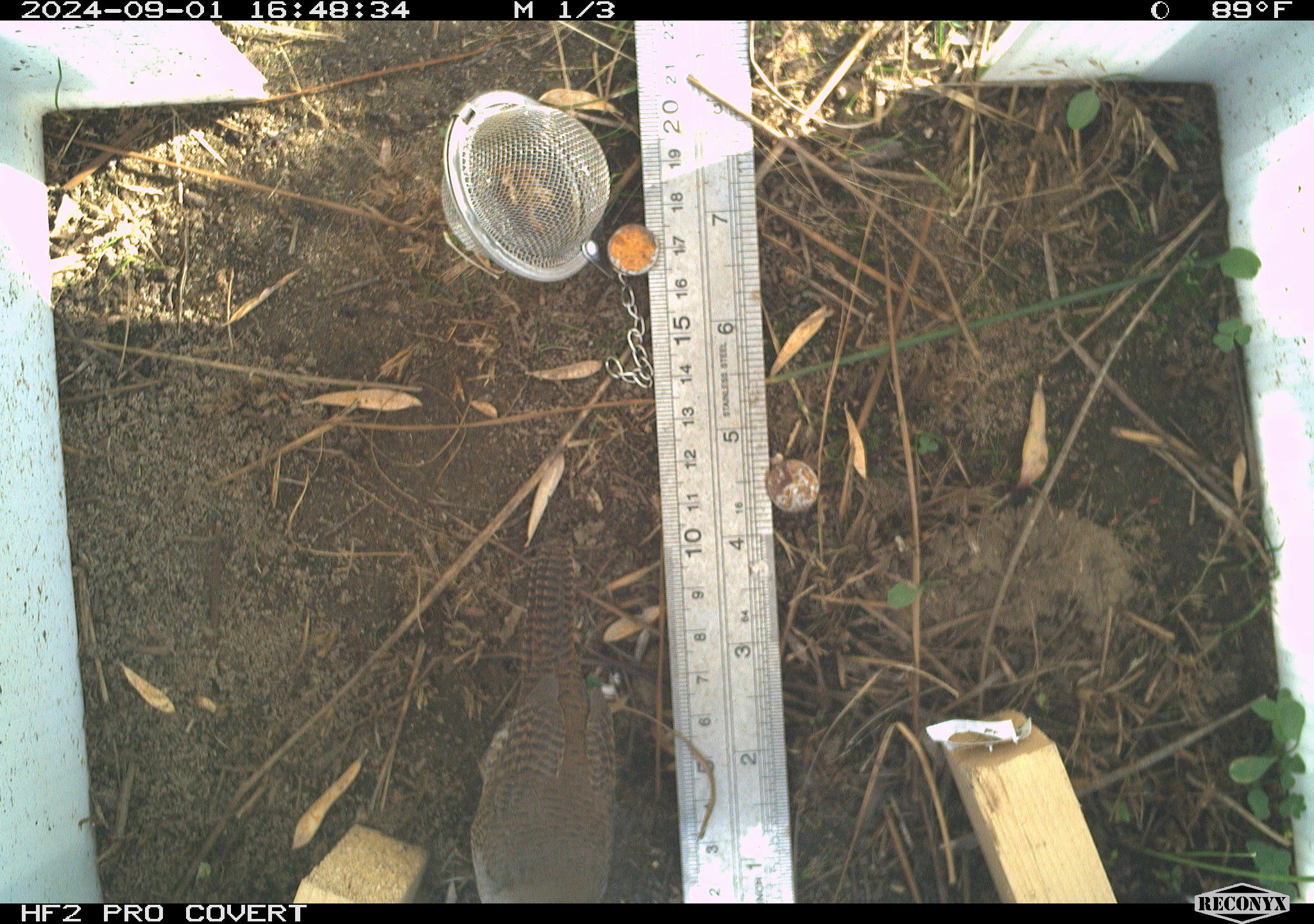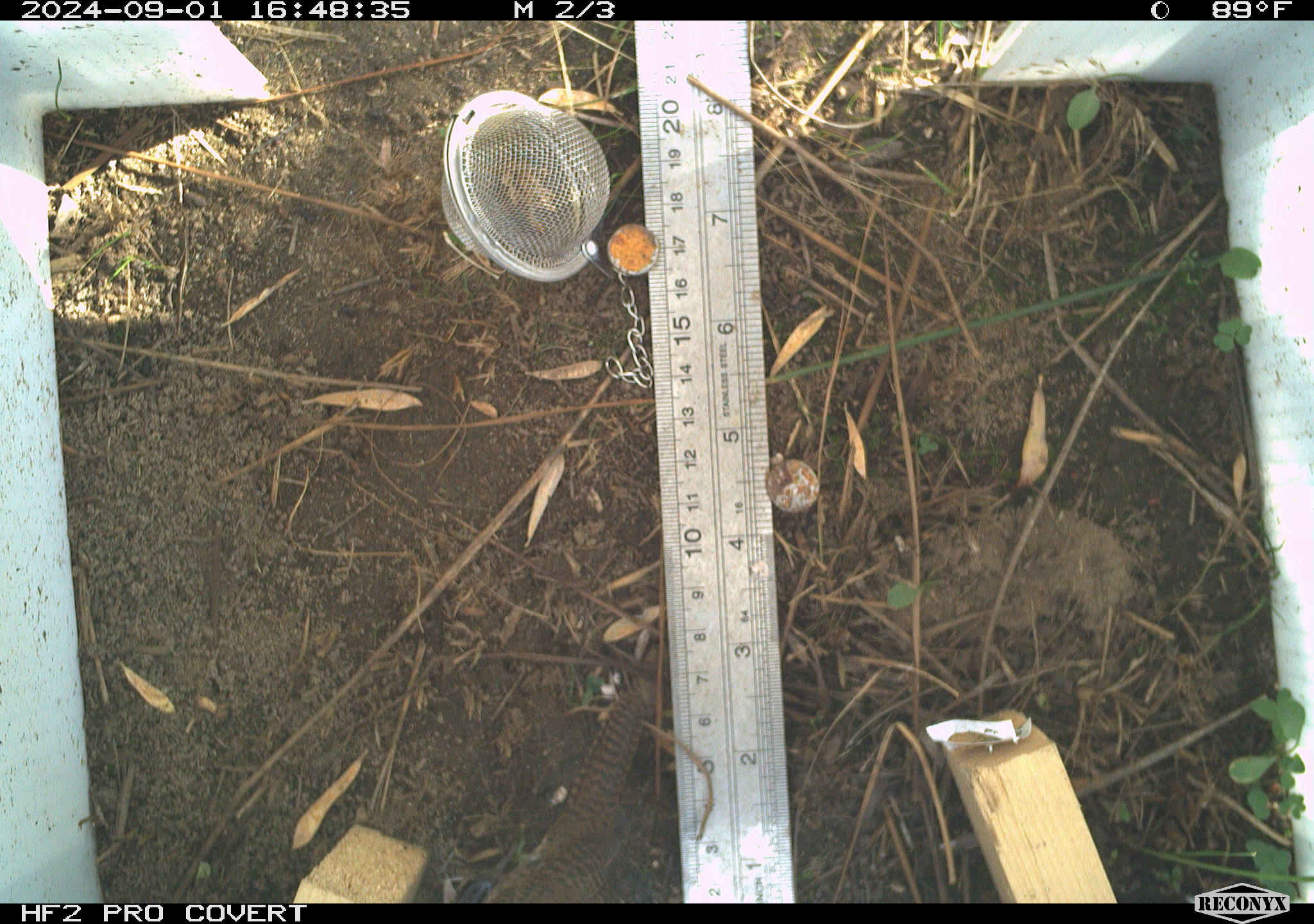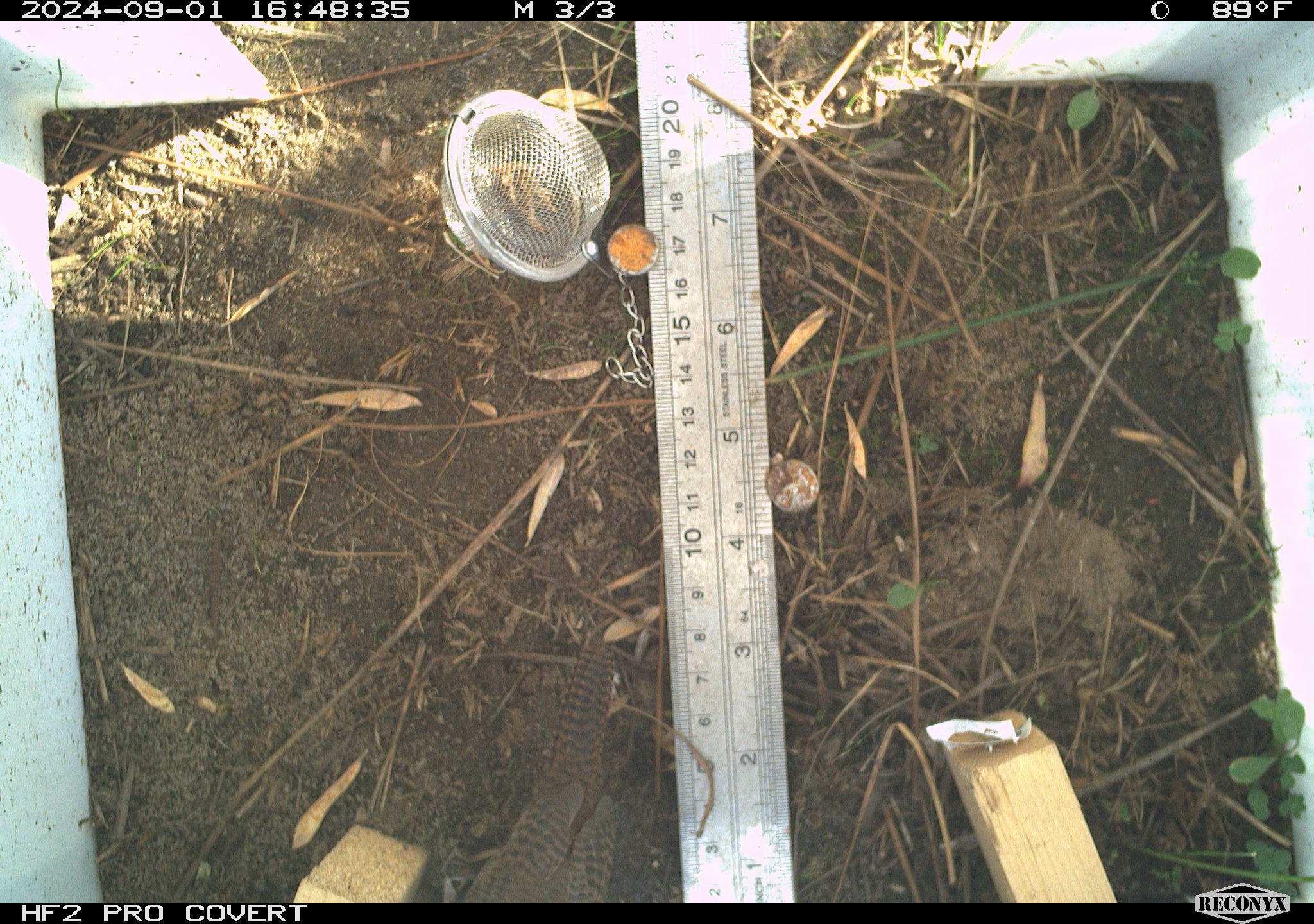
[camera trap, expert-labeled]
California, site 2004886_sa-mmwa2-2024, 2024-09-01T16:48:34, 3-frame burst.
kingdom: Animalia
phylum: Chordata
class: Aves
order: Passeriformes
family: Troglodytidae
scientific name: Troglodytidae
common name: wren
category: troglodytidae family